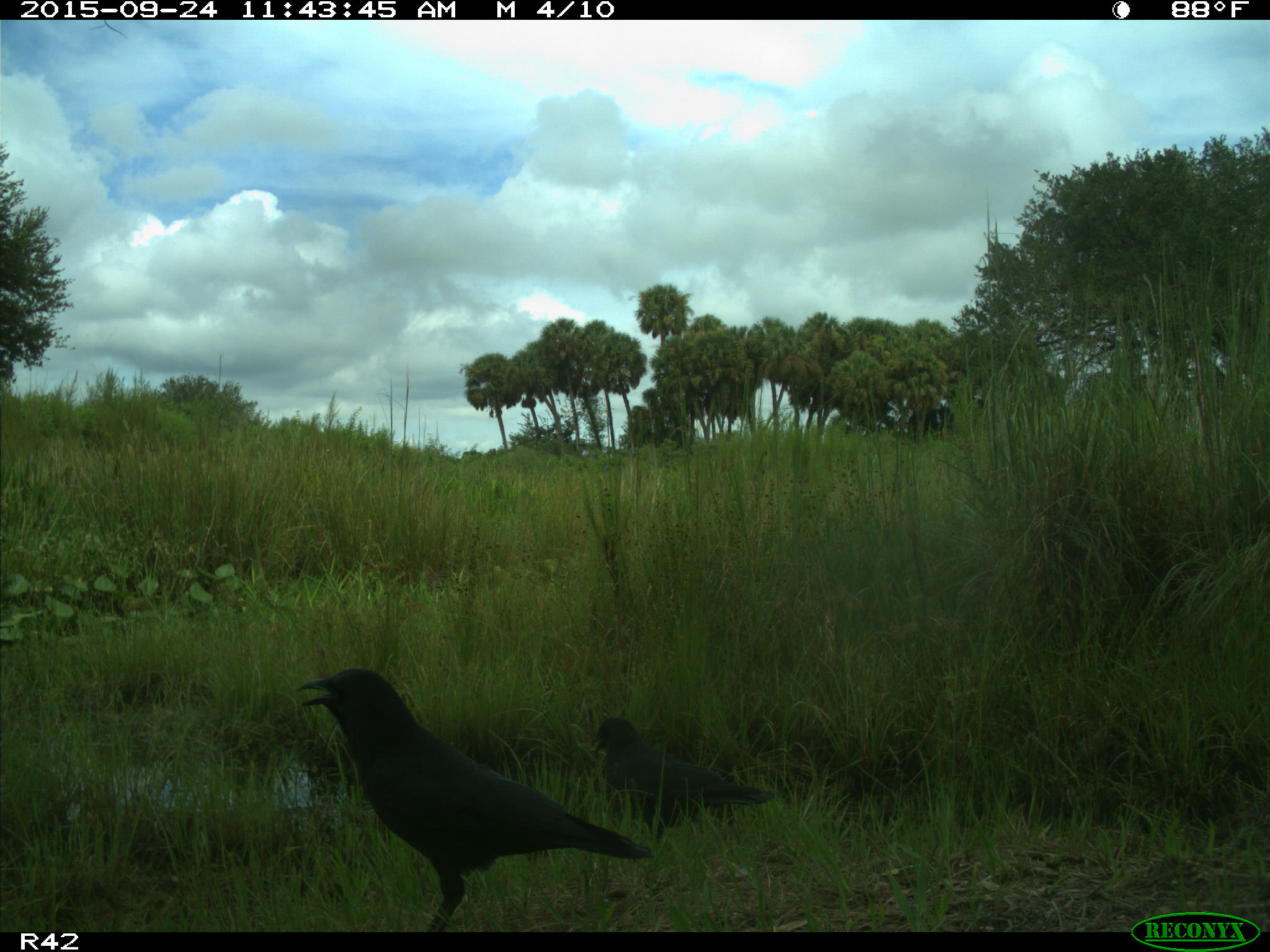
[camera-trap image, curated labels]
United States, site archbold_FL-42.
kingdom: Animalia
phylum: Chordata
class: Aves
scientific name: Aves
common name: birds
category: unidentified bird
Unidentified bird (birds) (Aves).